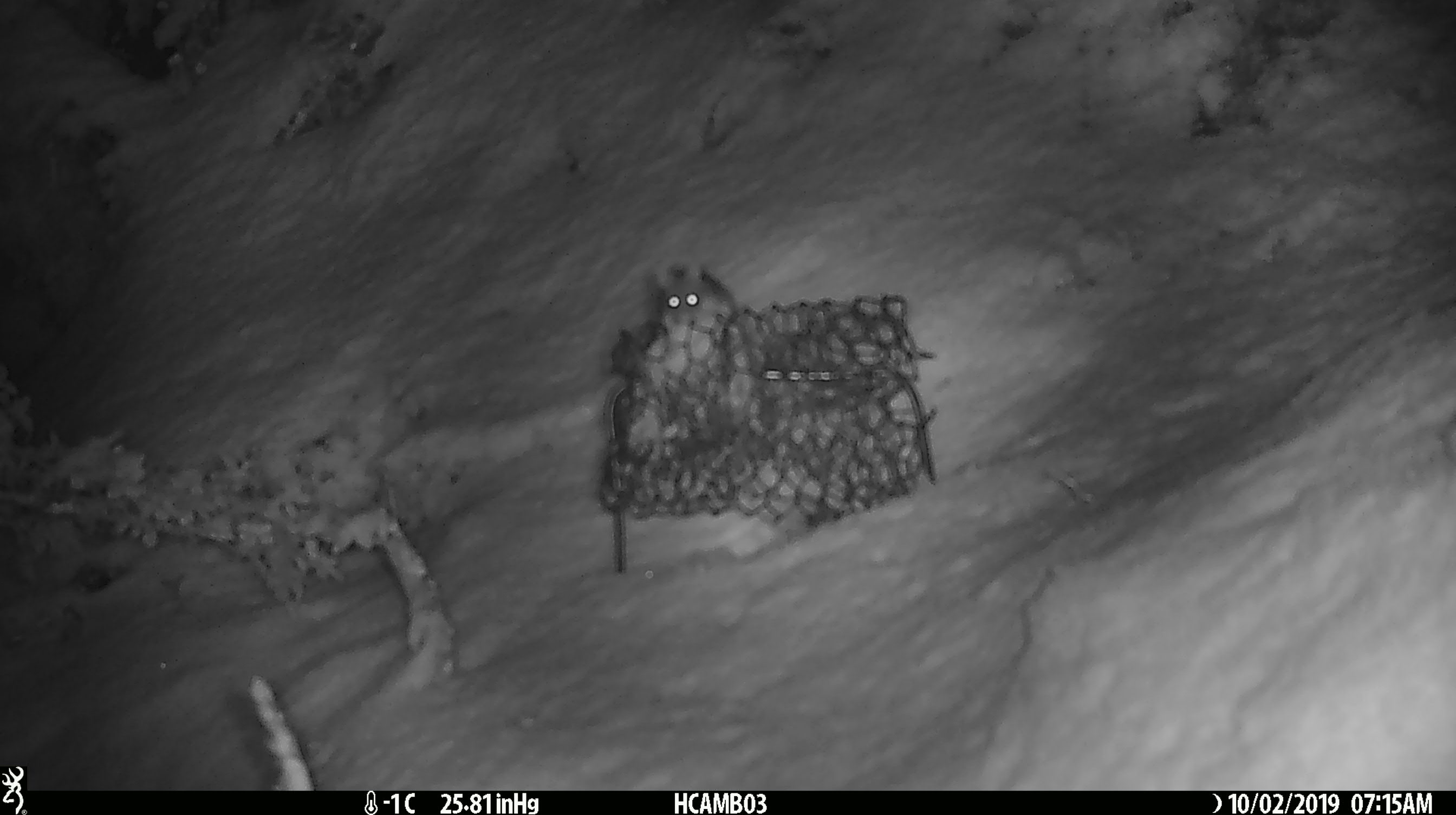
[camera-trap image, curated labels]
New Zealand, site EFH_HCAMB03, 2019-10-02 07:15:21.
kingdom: Animalia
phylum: Chordata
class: Mammalia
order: Rodentia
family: Muridae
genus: Mus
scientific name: Mus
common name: mouse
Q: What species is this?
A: Mouse (Mus).